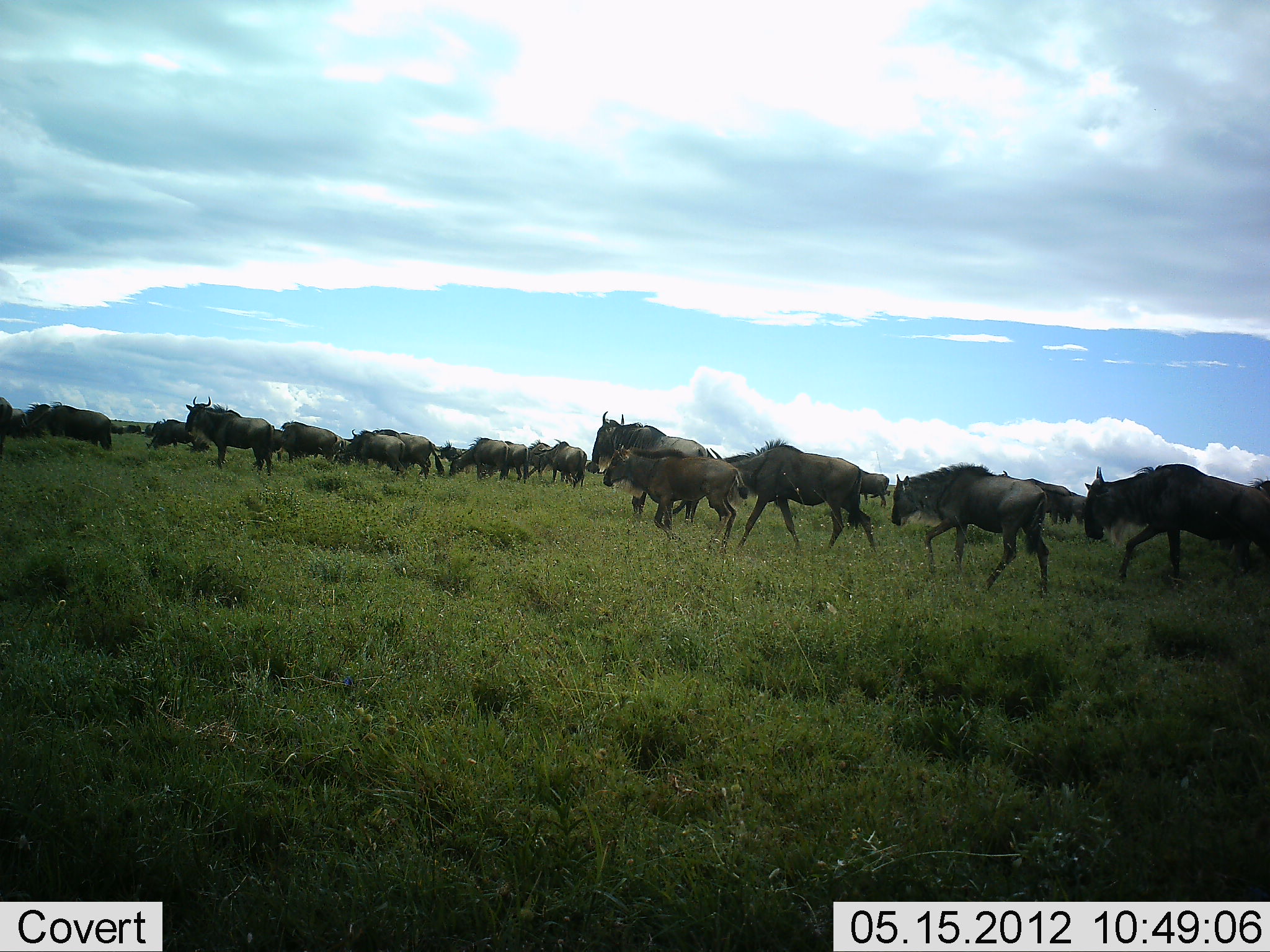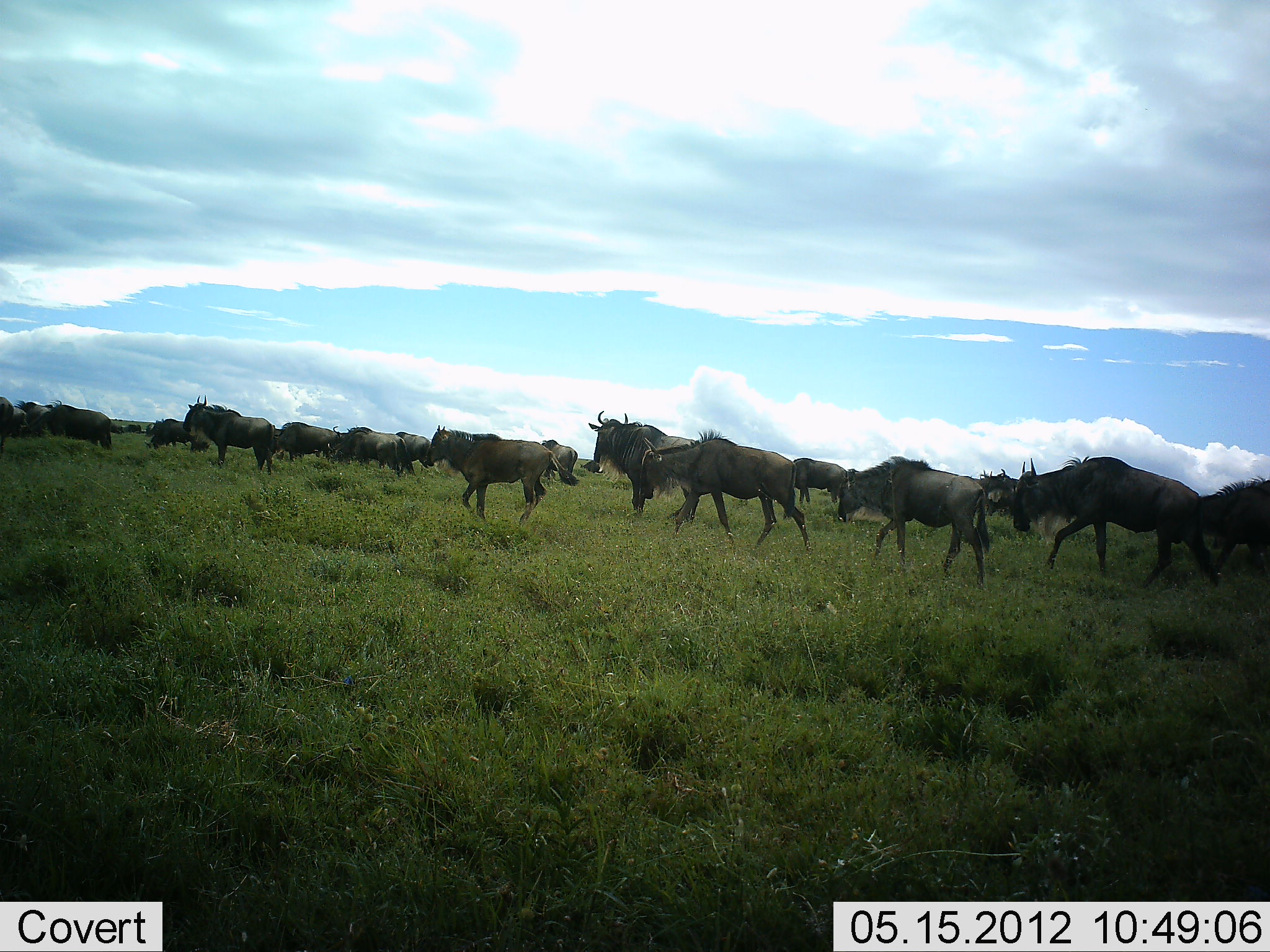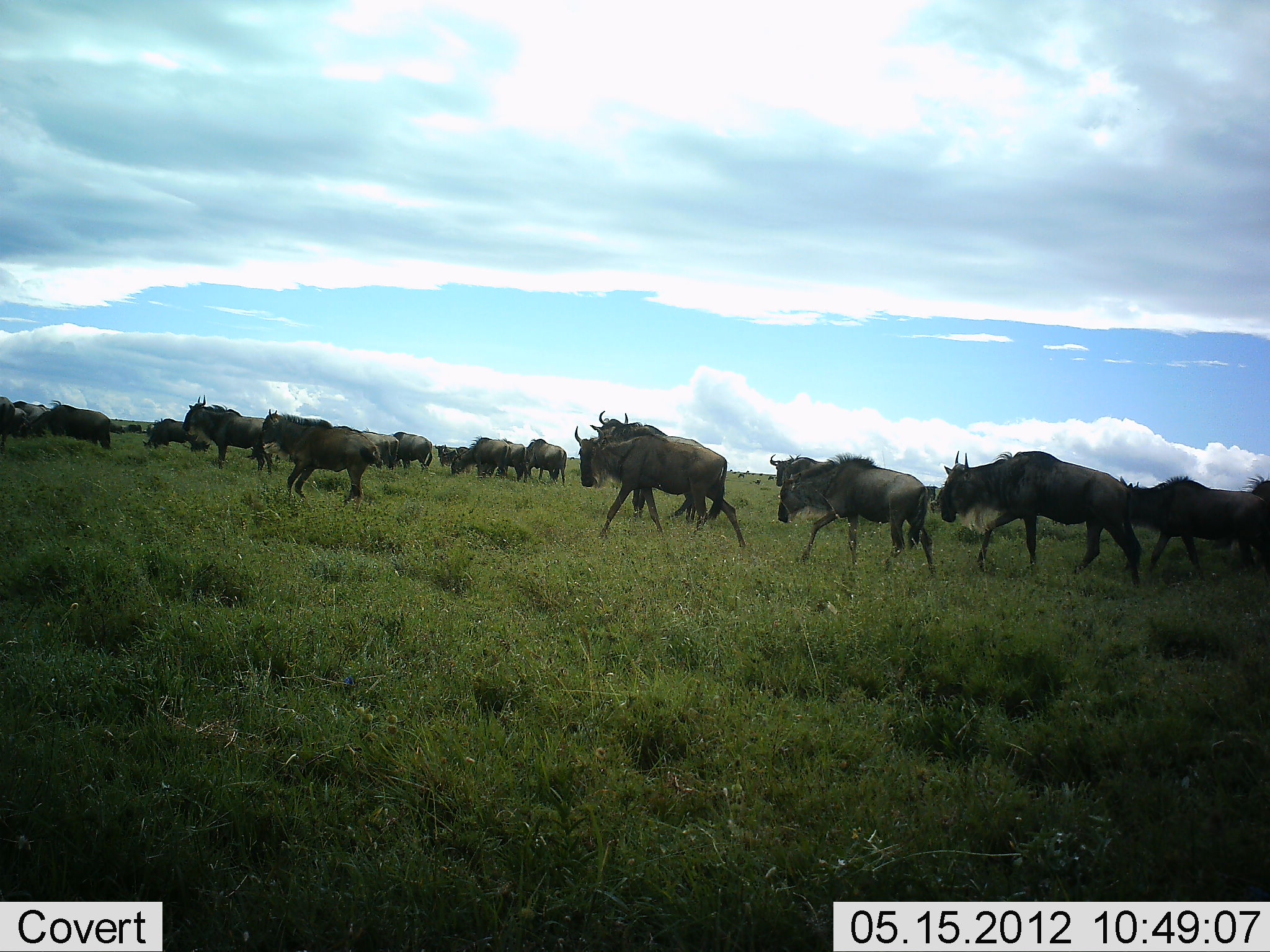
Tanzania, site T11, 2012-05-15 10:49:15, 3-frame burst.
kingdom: Animalia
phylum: Chordata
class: Mammalia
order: Artiodactyla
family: Bovidae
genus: Connochaetes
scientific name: Connochaetes taurinus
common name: blue wildebeest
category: wildebeest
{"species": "wildebeest (blue wildebeest) (Connochaetes taurinus)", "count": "11-50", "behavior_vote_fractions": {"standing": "10%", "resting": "0%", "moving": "100%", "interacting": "0%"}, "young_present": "0%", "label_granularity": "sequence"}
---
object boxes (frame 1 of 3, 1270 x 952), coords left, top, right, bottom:
animal: 1084, 463, 1270, 590; 890, 461, 1050, 598; 706, 437, 878, 554; 602, 443, 749, 549; 586, 411, 709, 526; 184, 395, 276, 477; 30, 400, 114, 452; 373, 428, 445, 480; 343, 429, 406, 477; 275, 420, 338, 467; 449, 436, 511, 482; 534, 438, 588, 490; 144, 420, 198, 453; 0, 396, 13, 455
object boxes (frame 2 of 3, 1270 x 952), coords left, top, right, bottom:
animal: 1011, 455, 1220, 590; 638, 427, 813, 556; 836, 455, 990, 591; 426, 424, 580, 528; 588, 410, 701, 518; 182, 394, 277, 476; 1198, 473, 1270, 574; 22, 398, 113, 451; 346, 425, 416, 477; 326, 429, 401, 477; 791, 457, 850, 505; 275, 421, 340, 463; 539, 439, 578, 482; 144, 418, 193, 447; 395, 431, 432, 469; 0, 396, 15, 459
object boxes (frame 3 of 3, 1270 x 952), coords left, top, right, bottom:
animal: 939, 450, 1143, 591; 574, 425, 746, 549; 777, 453, 936, 576; 1119, 475, 1270, 583; 255, 408, 382, 514; 586, 421, 704, 519; 182, 394, 274, 476; 32, 399, 112, 450; 450, 435, 513, 481; 354, 426, 400, 472; 524, 439, 567, 487; 389, 431, 434, 475; 141, 418, 200, 450; 0, 396, 31, 451; 501, 437, 532, 484; 441, 447, 471, 467